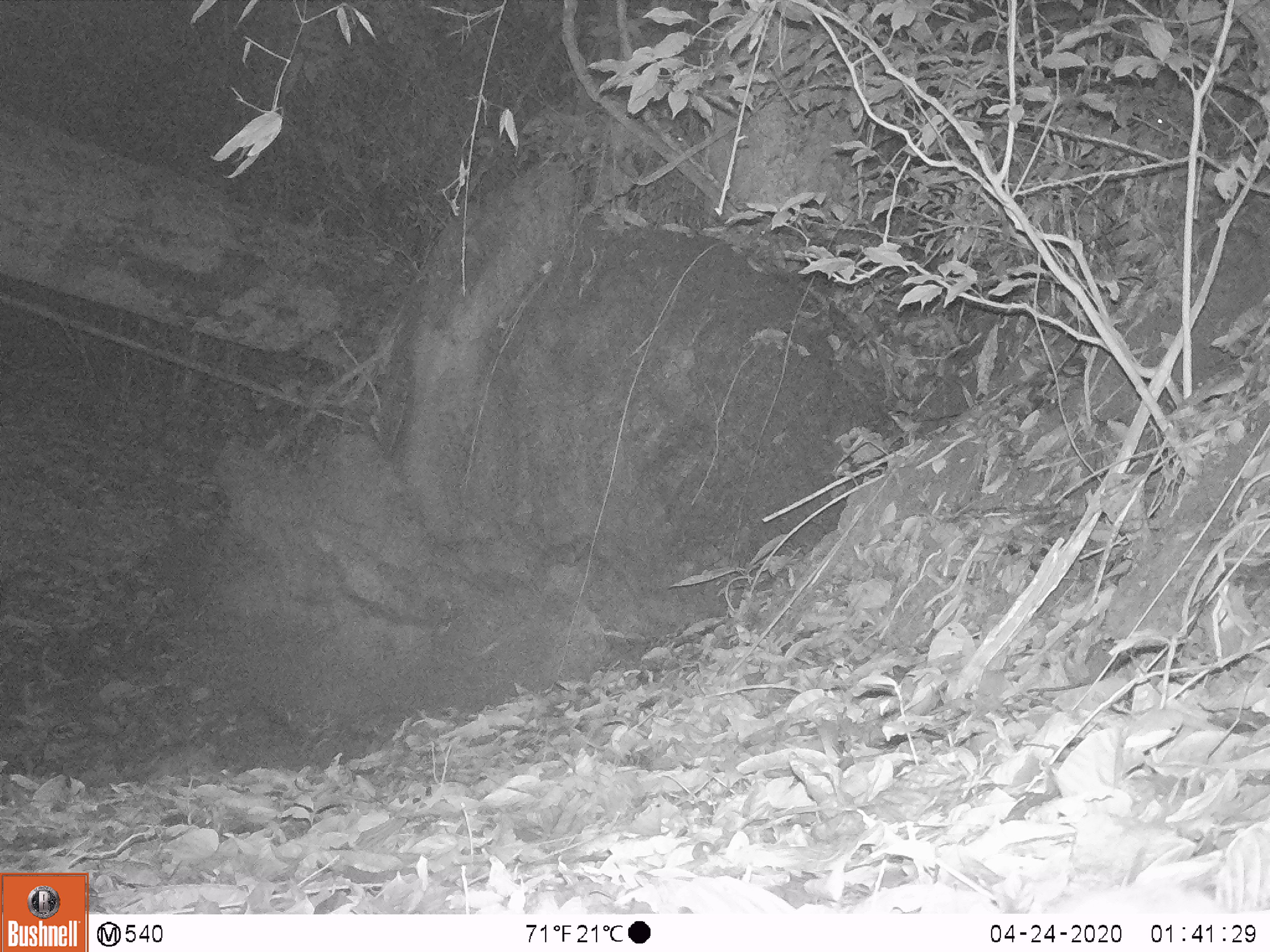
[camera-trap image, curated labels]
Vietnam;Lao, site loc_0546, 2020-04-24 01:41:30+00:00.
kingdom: Animalia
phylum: Chordata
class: Mammalia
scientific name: Mammalia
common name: mammal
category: unidentified small mammal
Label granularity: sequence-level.